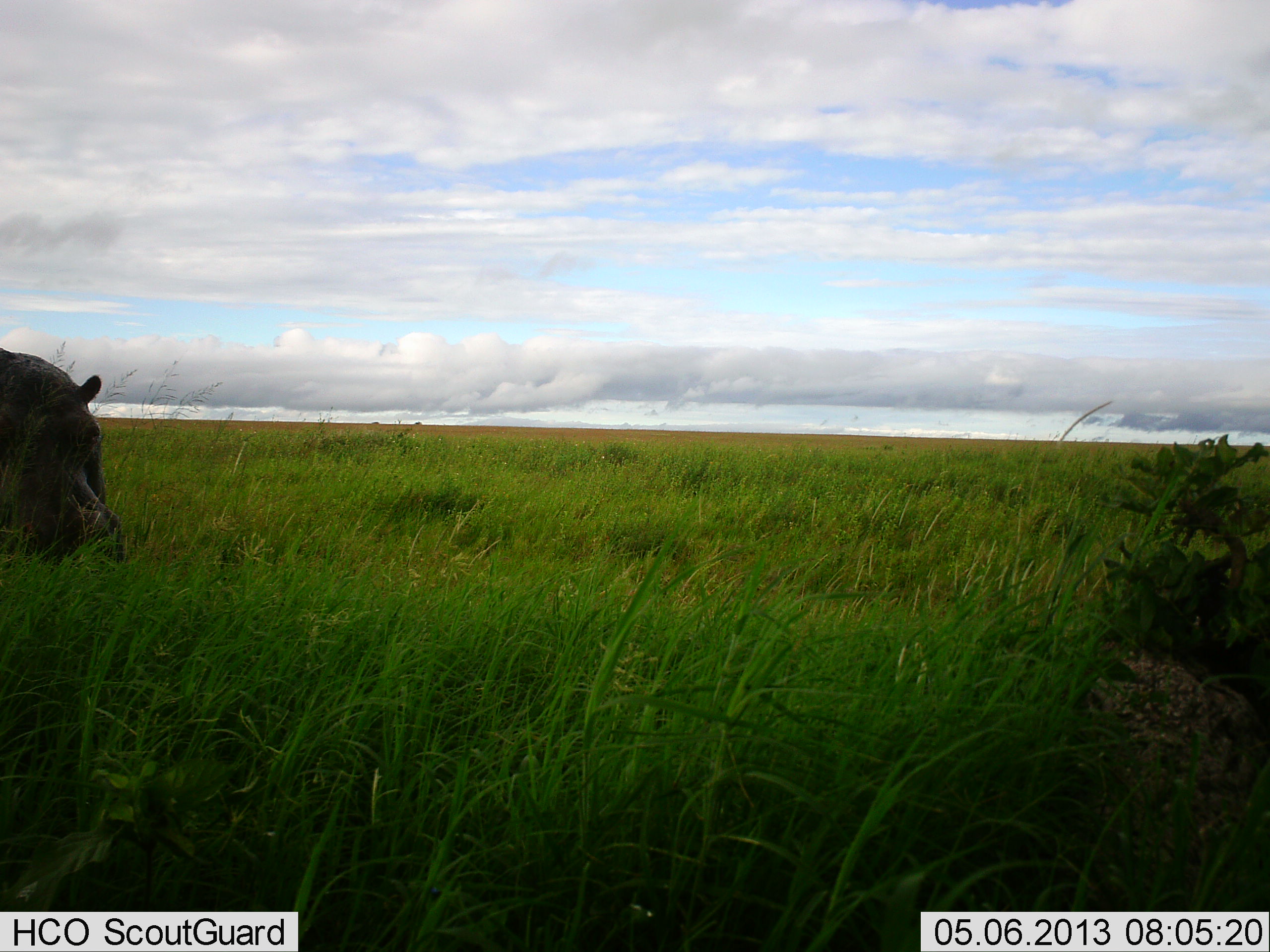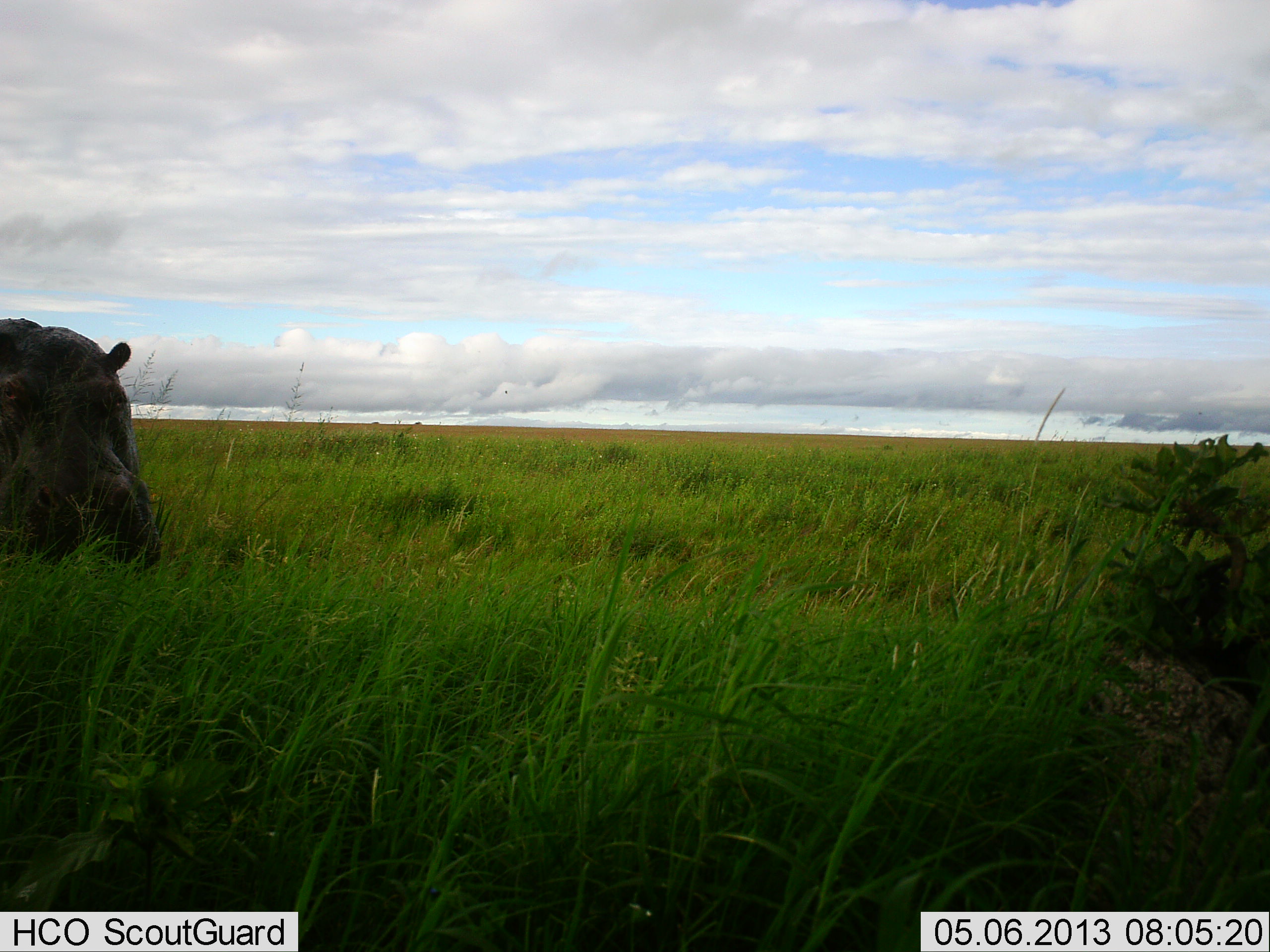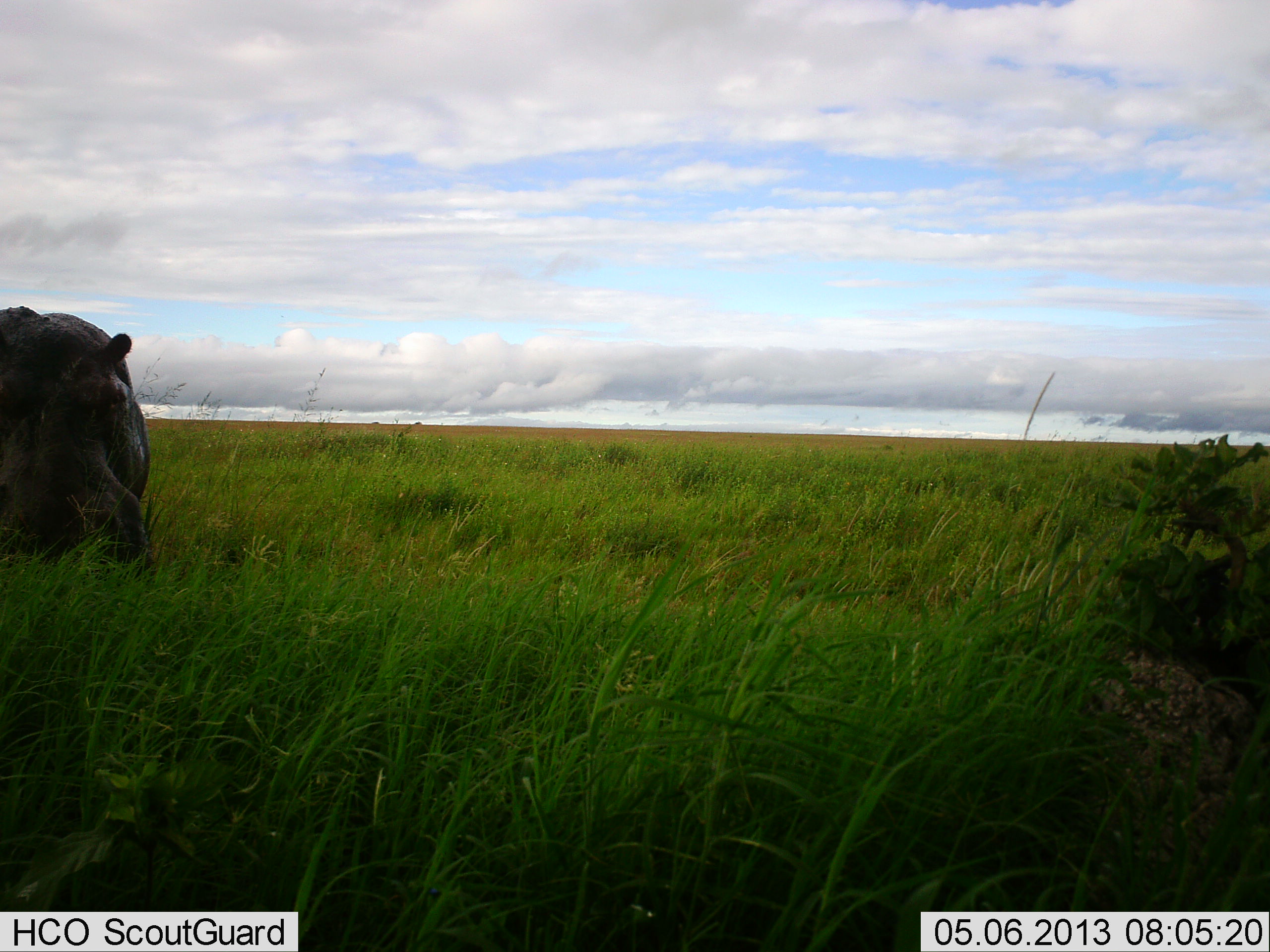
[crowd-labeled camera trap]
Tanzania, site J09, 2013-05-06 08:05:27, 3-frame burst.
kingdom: Animalia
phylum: Chordata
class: Mammalia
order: Artiodactyla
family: Hippopotamidae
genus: Hippopotamus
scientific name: Hippopotamus amphibius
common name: hippopotamus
Hippopotamus (Hippopotamus amphibius), count 1. Behavior (volunteer vote fractions): standing 50%, resting 10%, moving 40%, interacting 0%. Young present (vote fraction): 0%. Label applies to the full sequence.